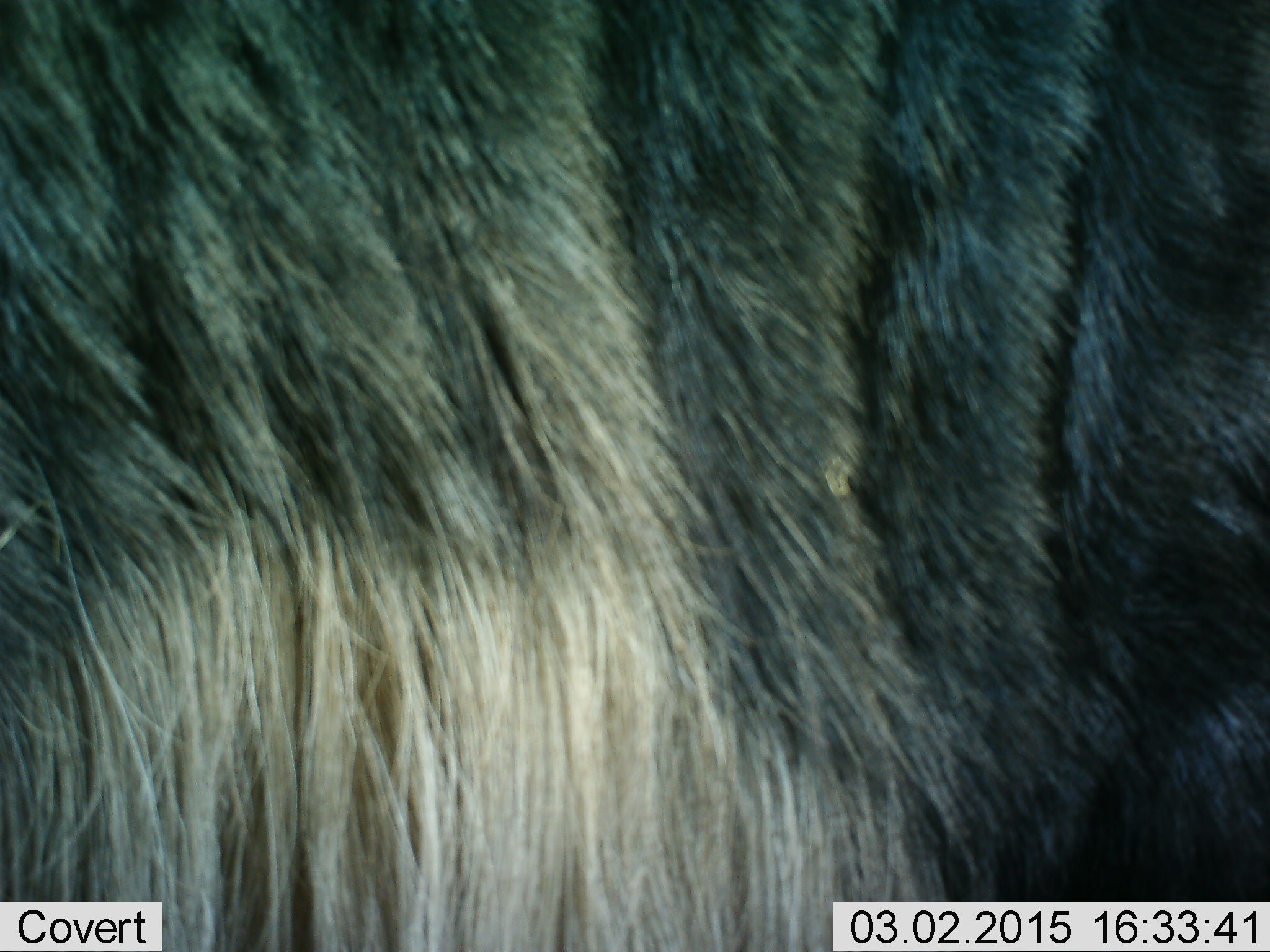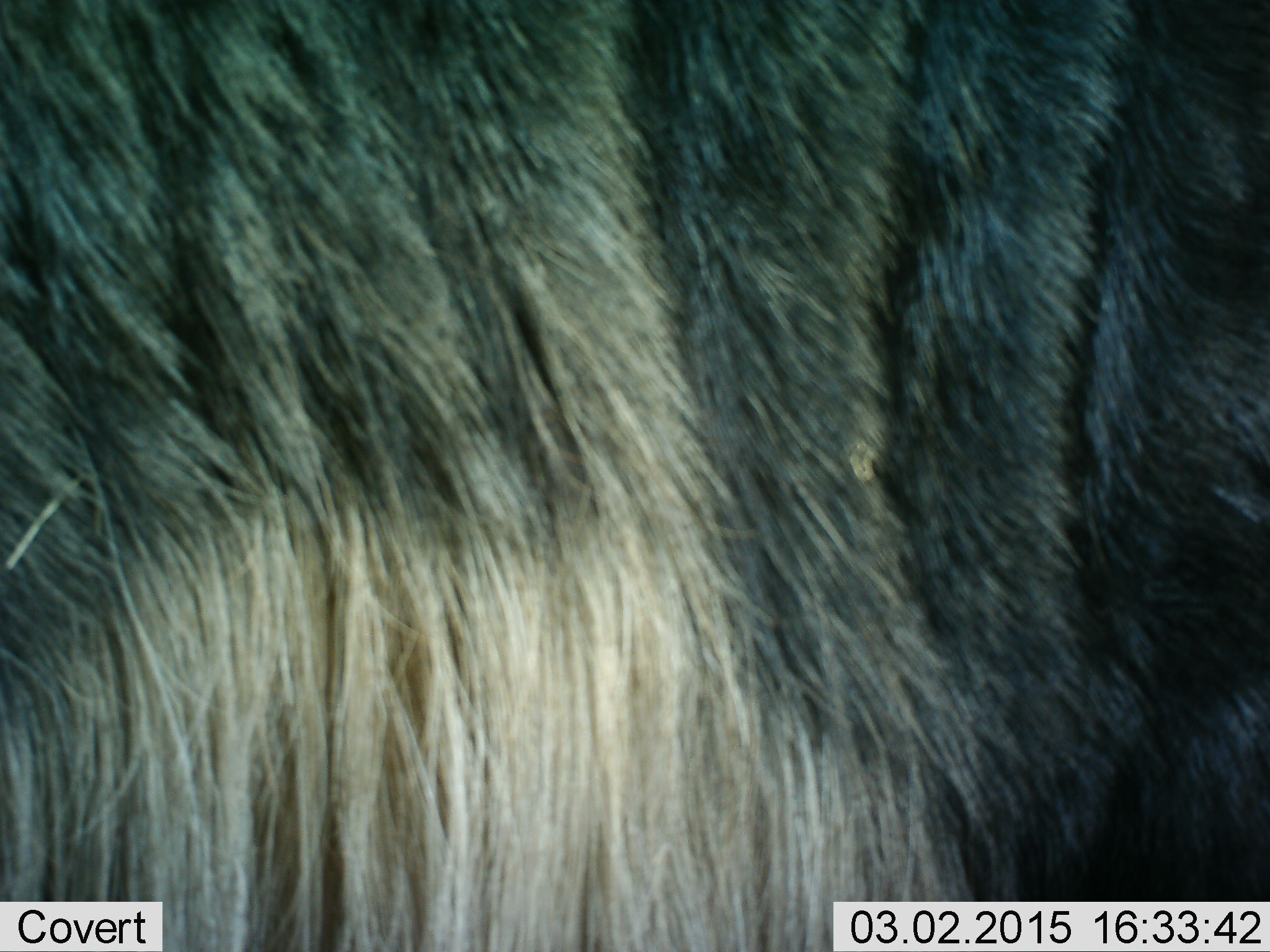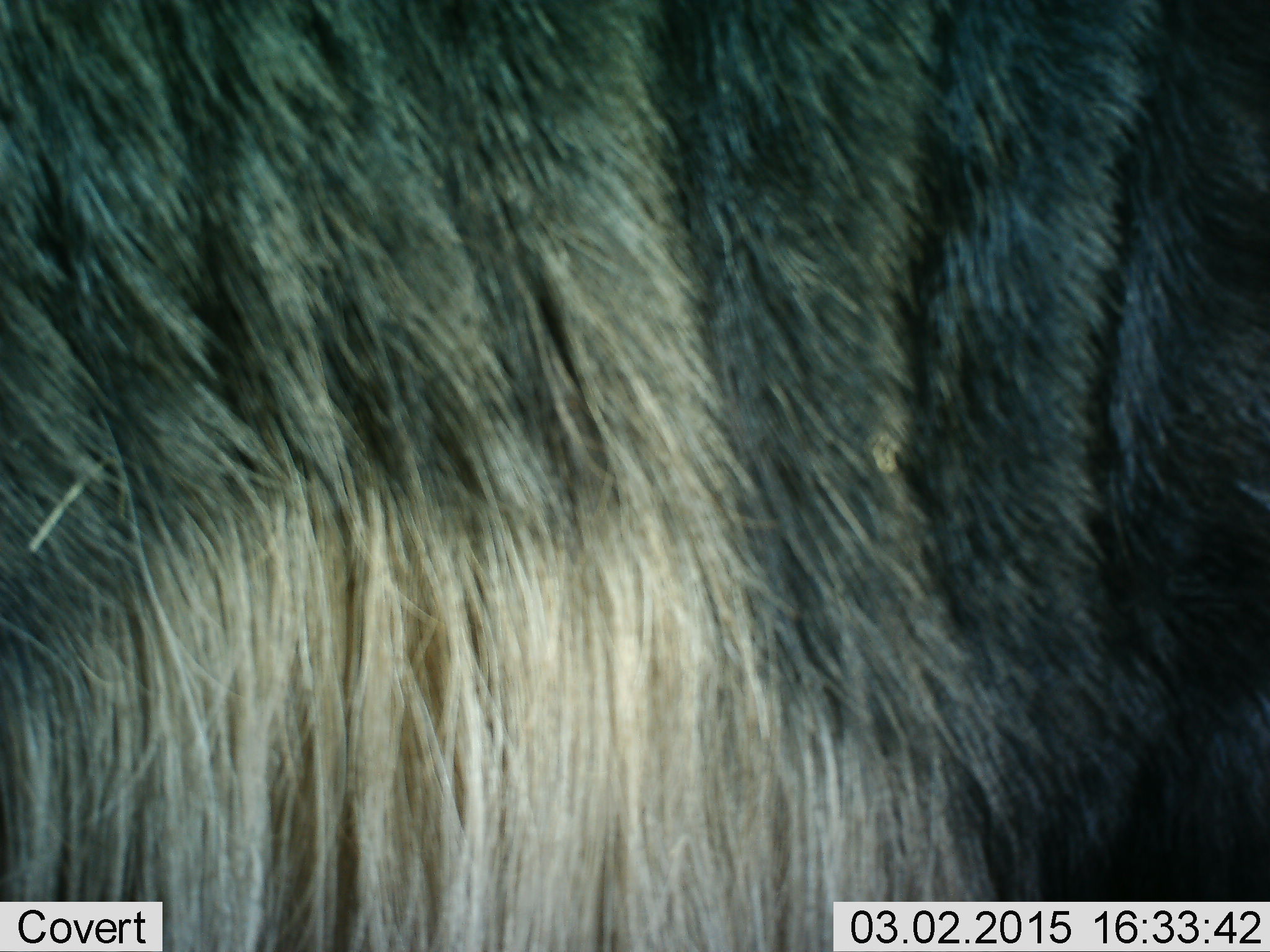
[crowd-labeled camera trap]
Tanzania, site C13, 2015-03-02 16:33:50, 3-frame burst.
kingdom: Animalia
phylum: Chordata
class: Mammalia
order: Artiodactyla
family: Bovidae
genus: Connochaetes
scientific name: Connochaetes taurinus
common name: blue wildebeest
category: wildebeest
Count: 1.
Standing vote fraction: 70%.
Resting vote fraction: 0%.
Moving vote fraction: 30%.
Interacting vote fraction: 0%.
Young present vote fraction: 0%.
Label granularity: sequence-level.